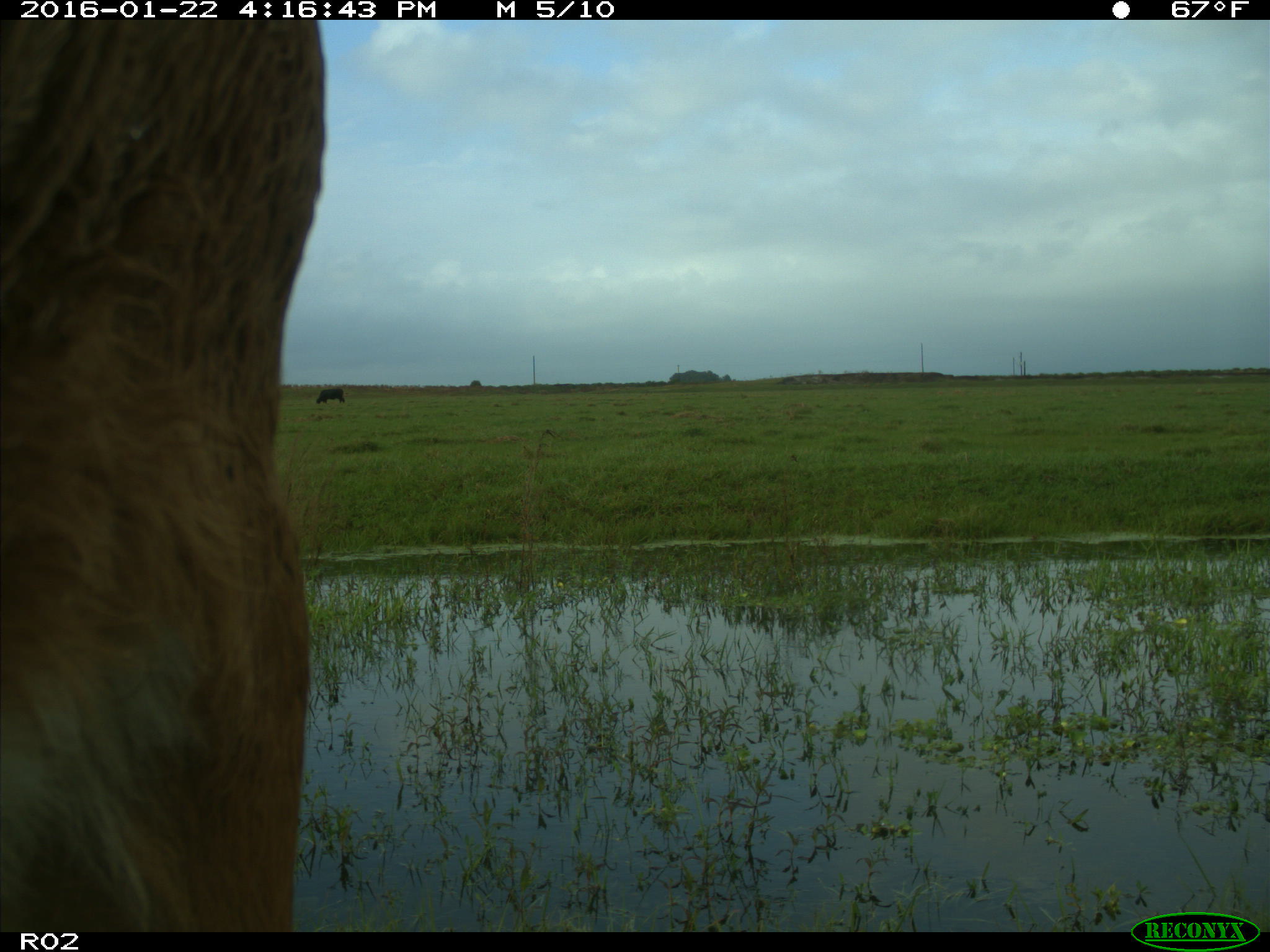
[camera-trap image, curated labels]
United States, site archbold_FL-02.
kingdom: Animalia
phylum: Chordata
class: Mammalia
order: Artiodactyla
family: Bovidae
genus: Bos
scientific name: Bos taurus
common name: domestic cow